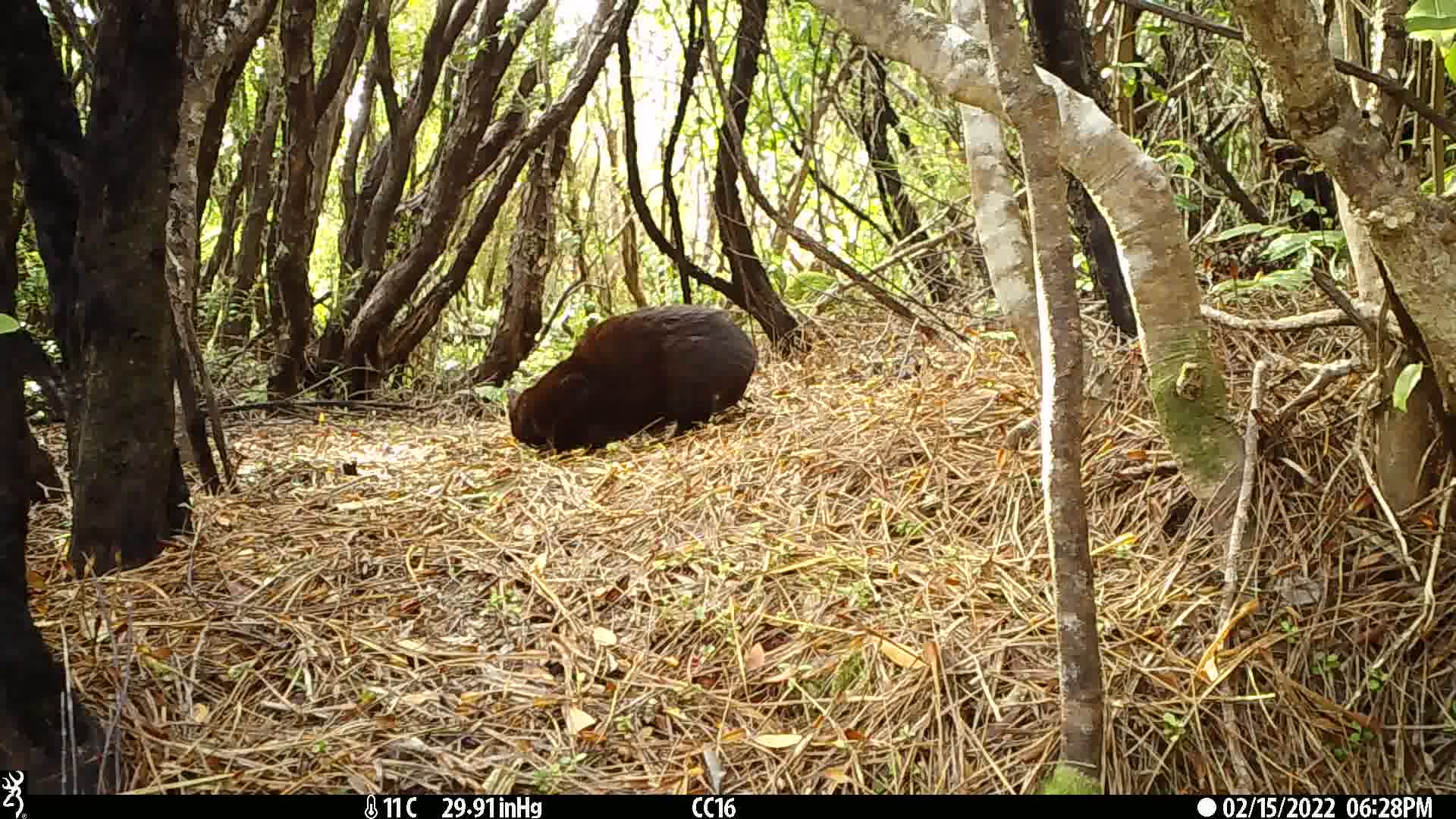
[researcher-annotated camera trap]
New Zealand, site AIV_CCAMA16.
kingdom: Animalia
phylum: Chordata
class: Mammalia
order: Carnivora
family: Felidae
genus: Felis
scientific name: Felis catus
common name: domestic cat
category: cat